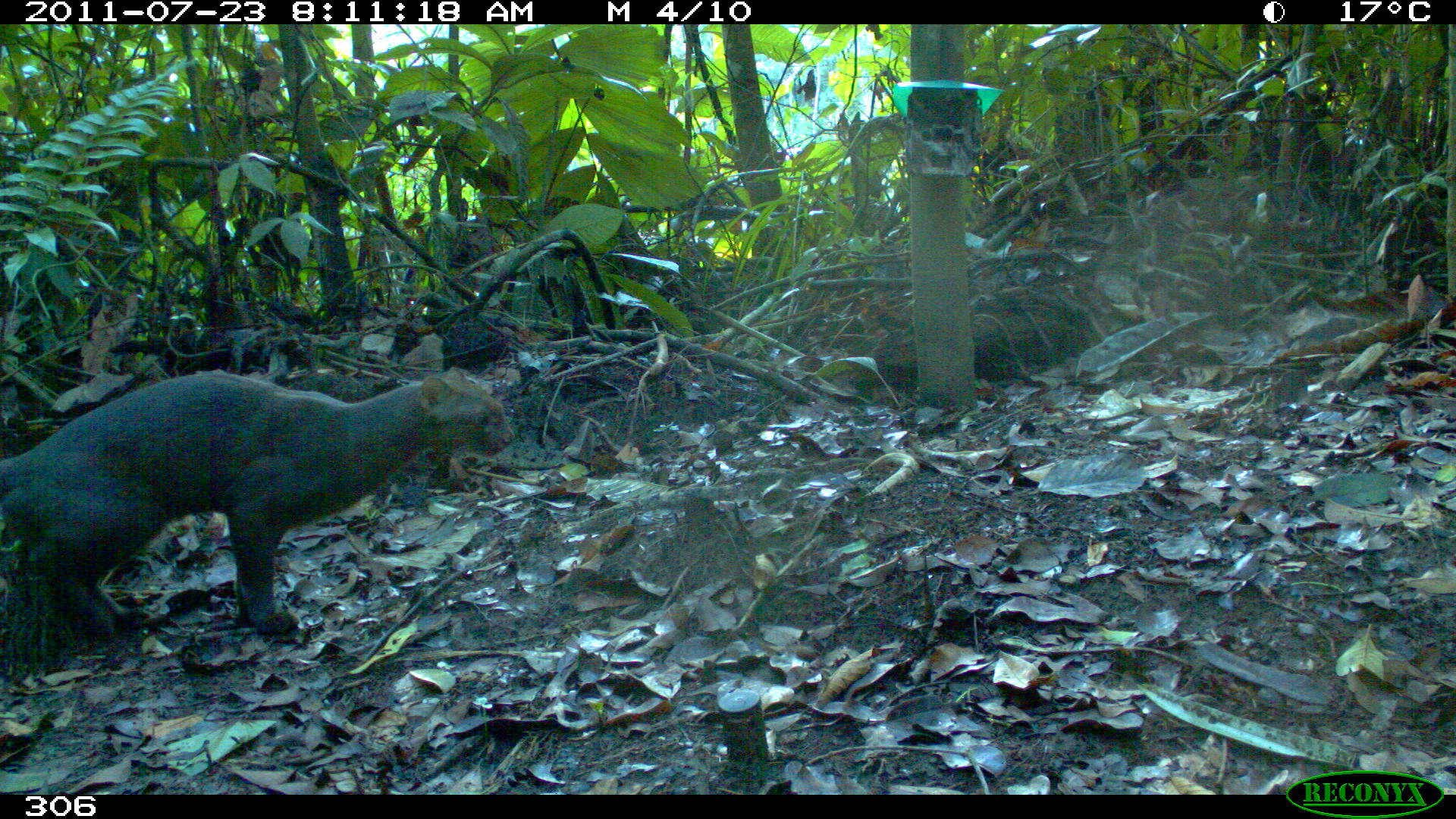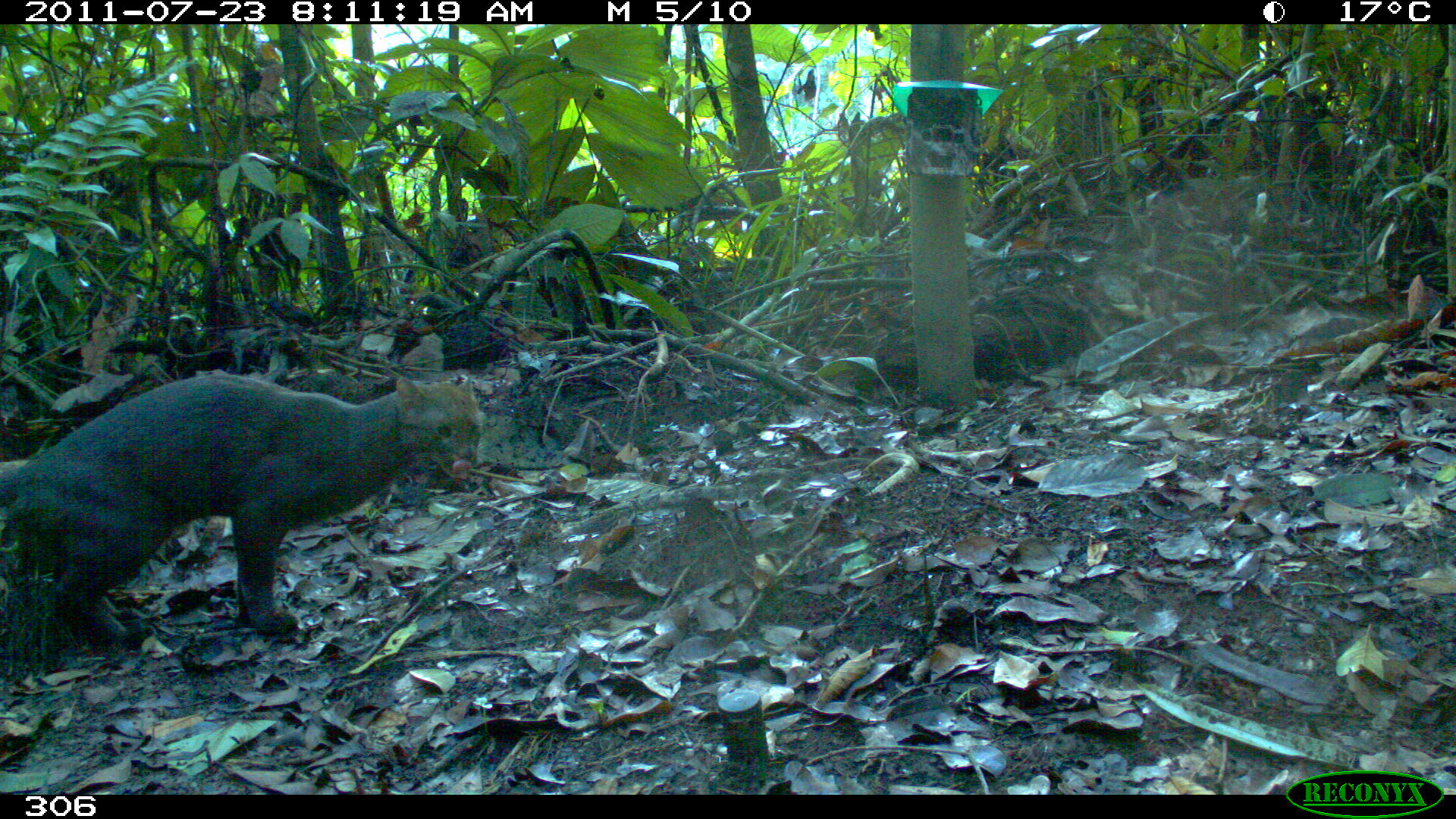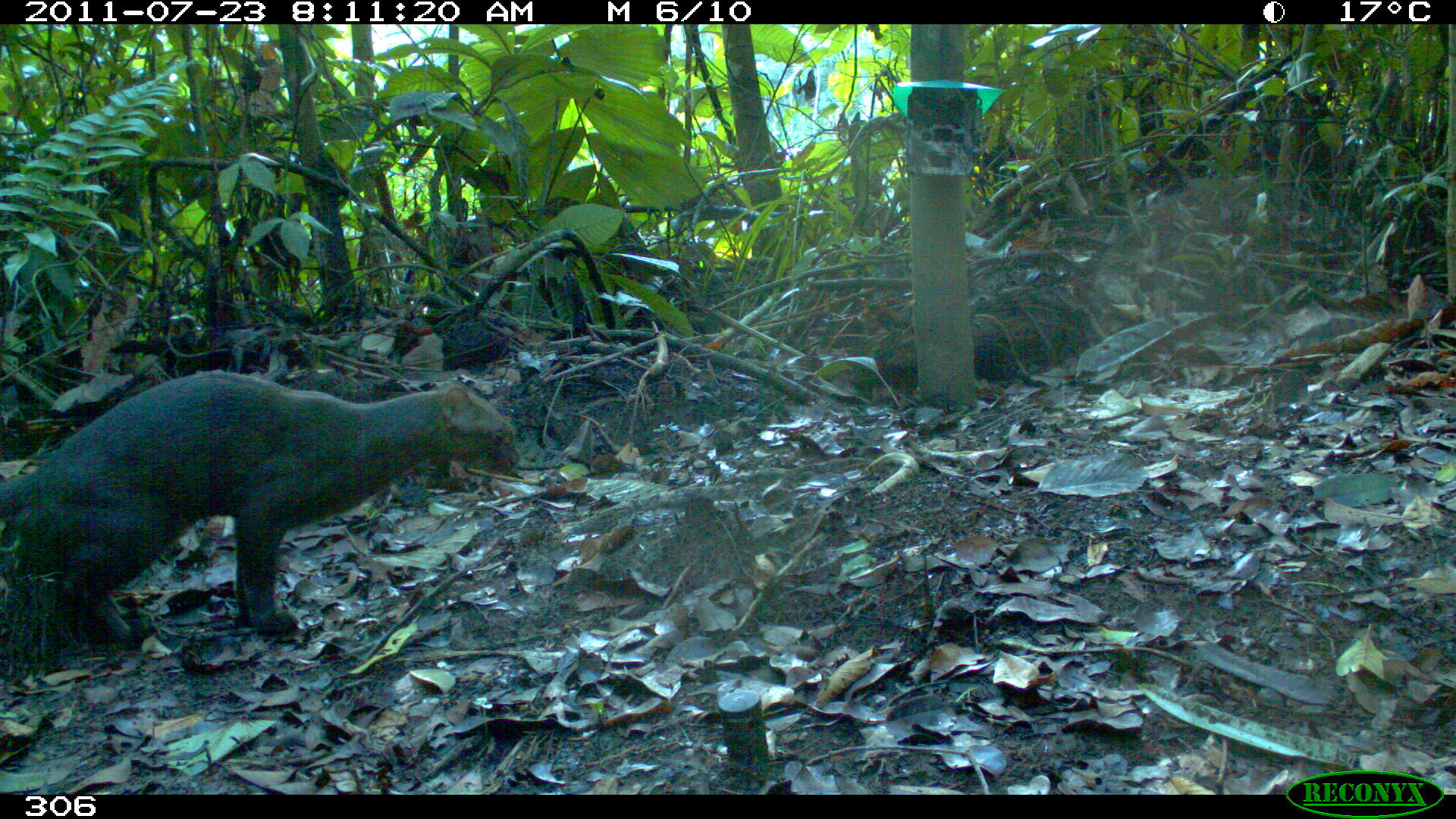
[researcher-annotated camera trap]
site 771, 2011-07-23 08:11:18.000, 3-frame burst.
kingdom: Animalia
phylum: Chordata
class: Mammalia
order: Carnivora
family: Felidae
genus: Herpailurus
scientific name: Herpailurus yagouaroundi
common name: jaguarundi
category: puma yagouaroundi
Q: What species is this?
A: Puma yagouaroundi (jaguarundi) (Herpailurus yagouaroundi).